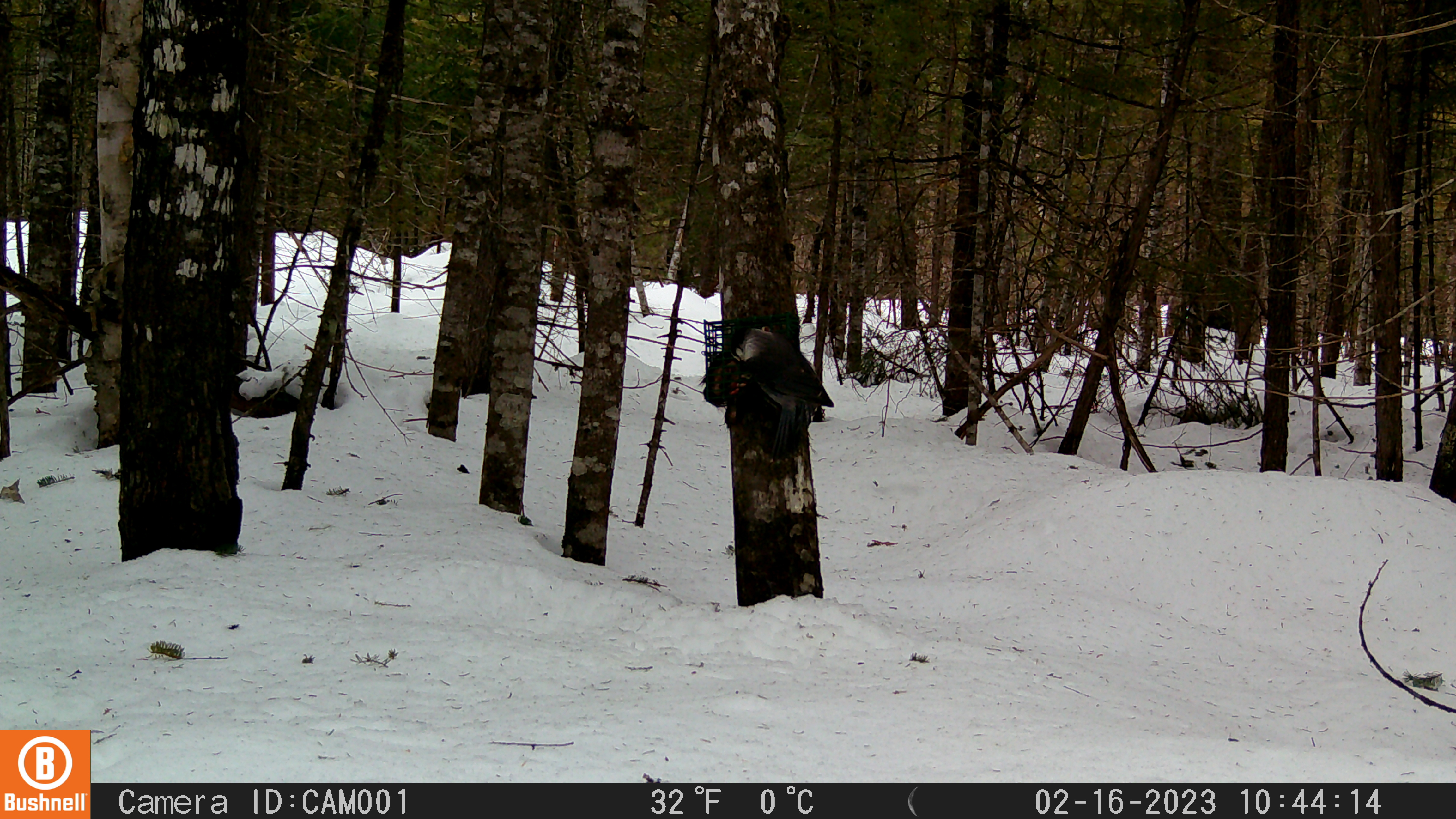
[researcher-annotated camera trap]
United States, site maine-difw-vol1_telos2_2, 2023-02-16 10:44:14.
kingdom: Animalia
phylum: Chordata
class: Aves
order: Passeriformes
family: Corvidae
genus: Perisoreus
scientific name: Perisoreus canadensis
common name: canada jay